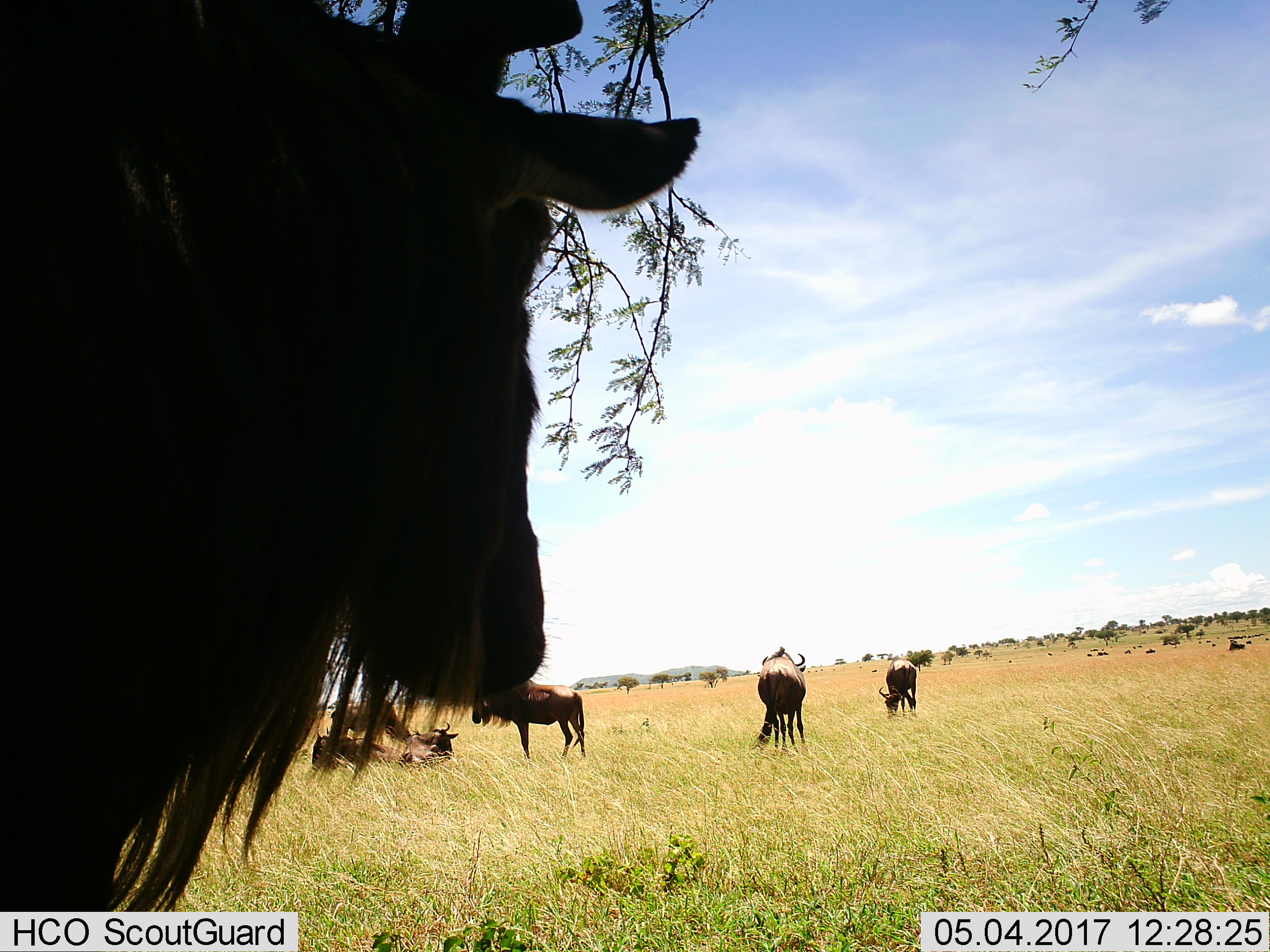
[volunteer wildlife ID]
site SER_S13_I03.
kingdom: Animalia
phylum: Chordata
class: Mammalia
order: Artiodactyla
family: Bovidae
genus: Connochaetes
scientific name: Connochaetes taurinus taurinus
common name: blue wildebeest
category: wildebeestblue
Wildebeestblue (blue wildebeest) (Connochaetes taurinus taurinus), count 11-50. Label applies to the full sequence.